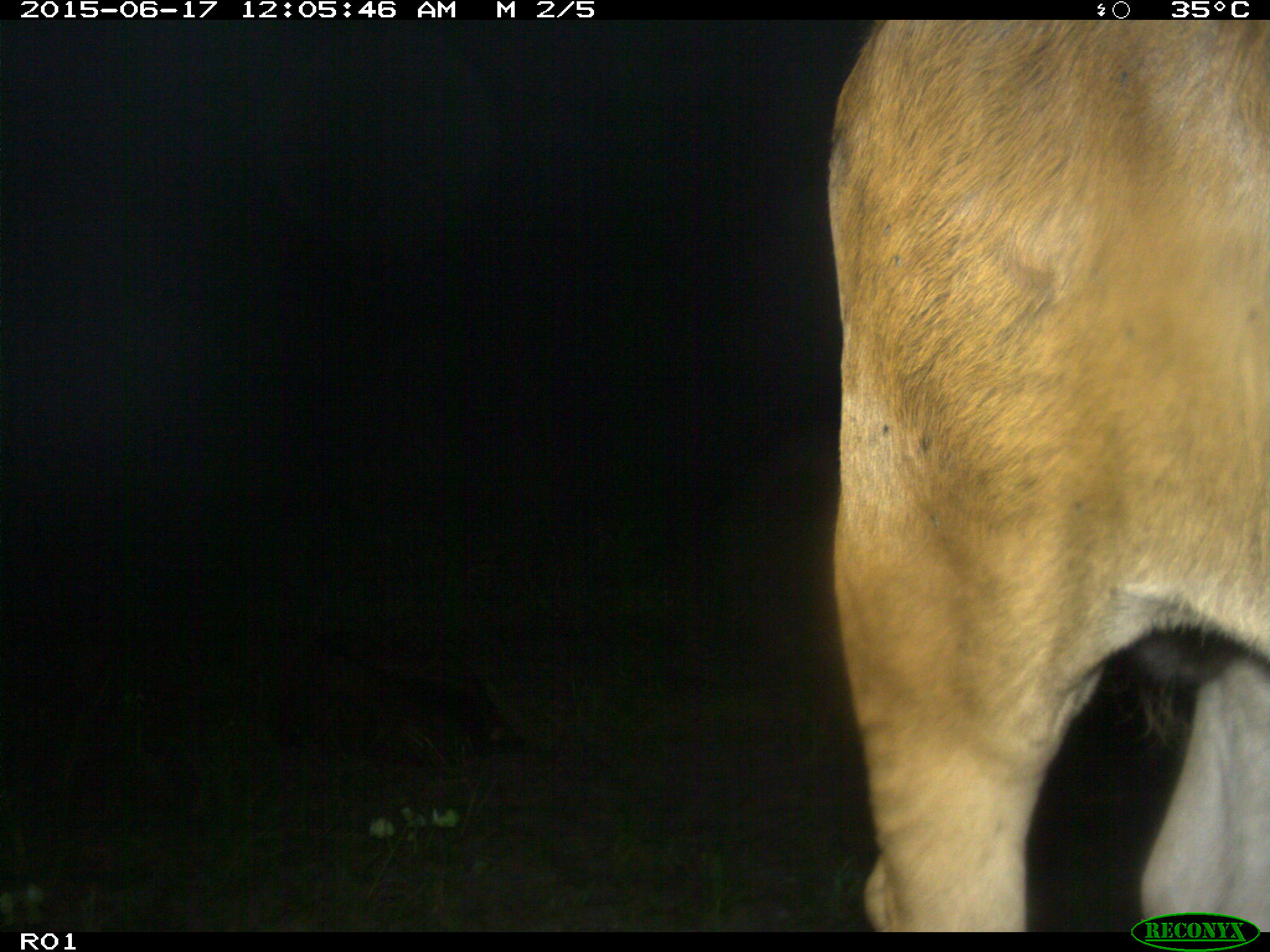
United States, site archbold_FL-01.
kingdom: Animalia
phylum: Chordata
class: Mammalia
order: Artiodactyla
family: Bovidae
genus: Bos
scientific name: Bos taurus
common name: domestic cow